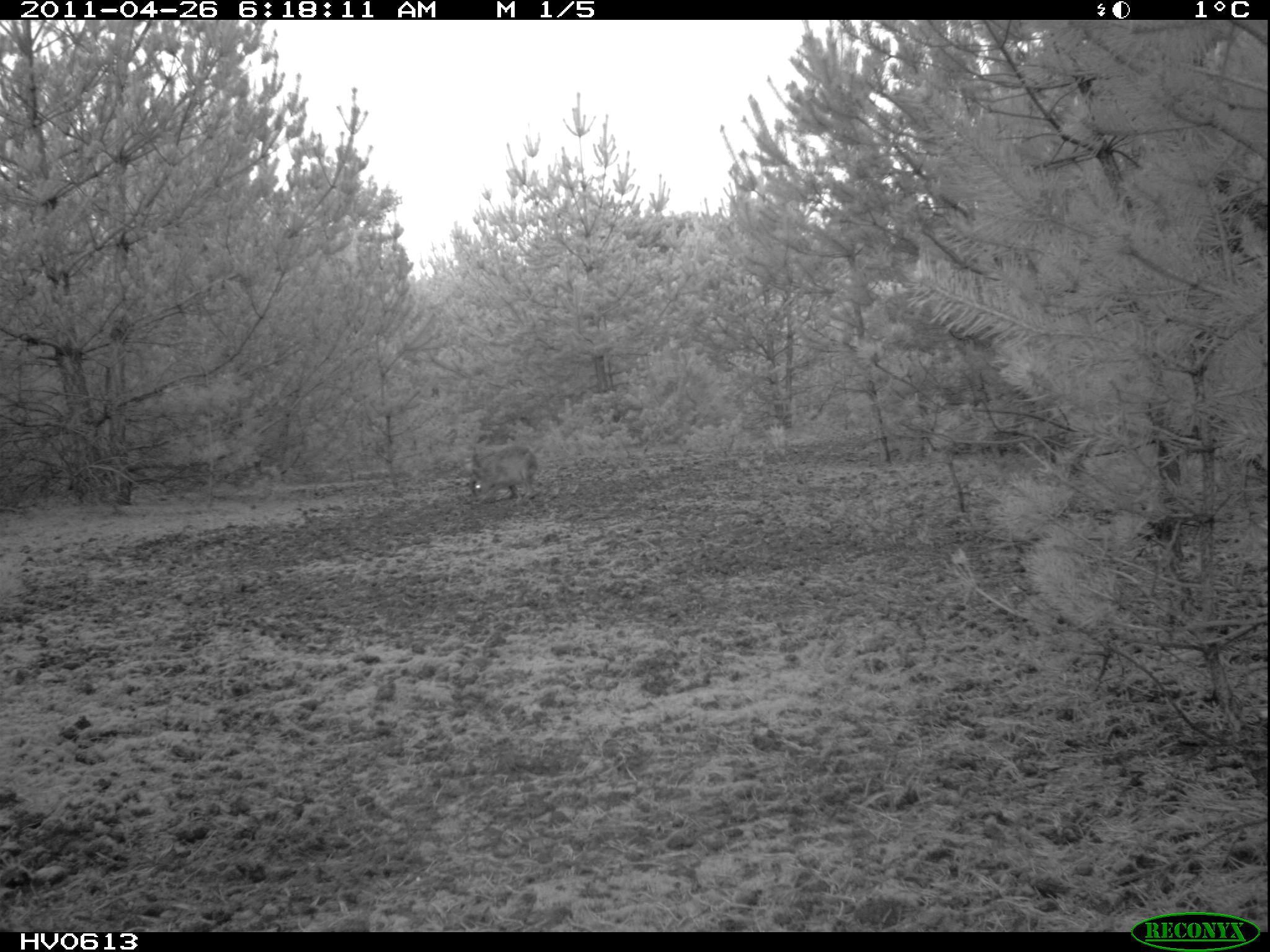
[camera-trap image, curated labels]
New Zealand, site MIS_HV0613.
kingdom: Animalia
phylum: Chordata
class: Mammalia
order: Lagomorpha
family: Leporidae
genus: Lepus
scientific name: Lepus europaeus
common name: brown hare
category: hare